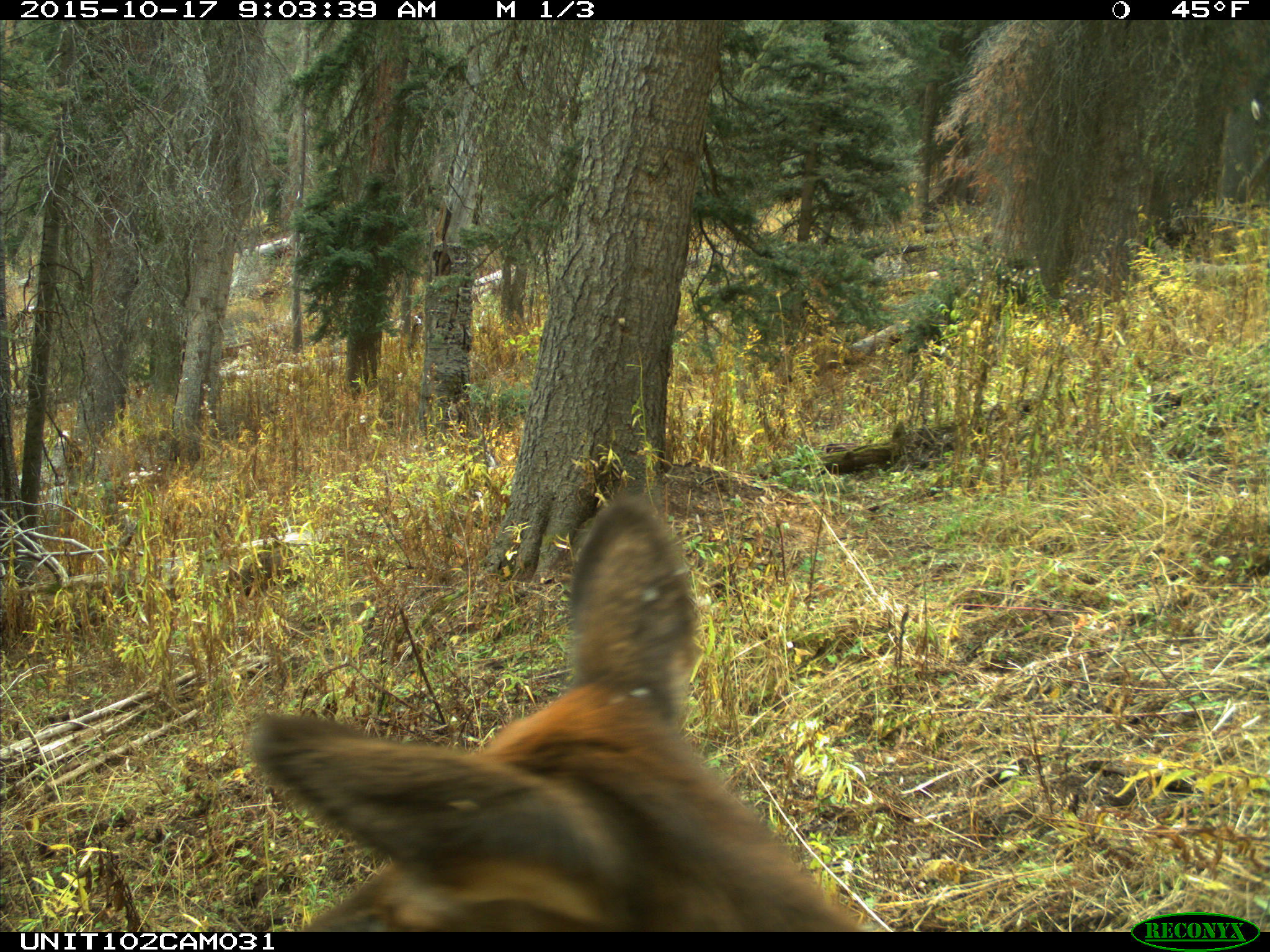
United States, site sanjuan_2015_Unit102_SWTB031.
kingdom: Animalia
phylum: Chordata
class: Mammalia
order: Artiodactyla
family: Cervidae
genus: Cervus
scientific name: Cervus elaphus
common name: red deer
Cervus elaphus (red deer).